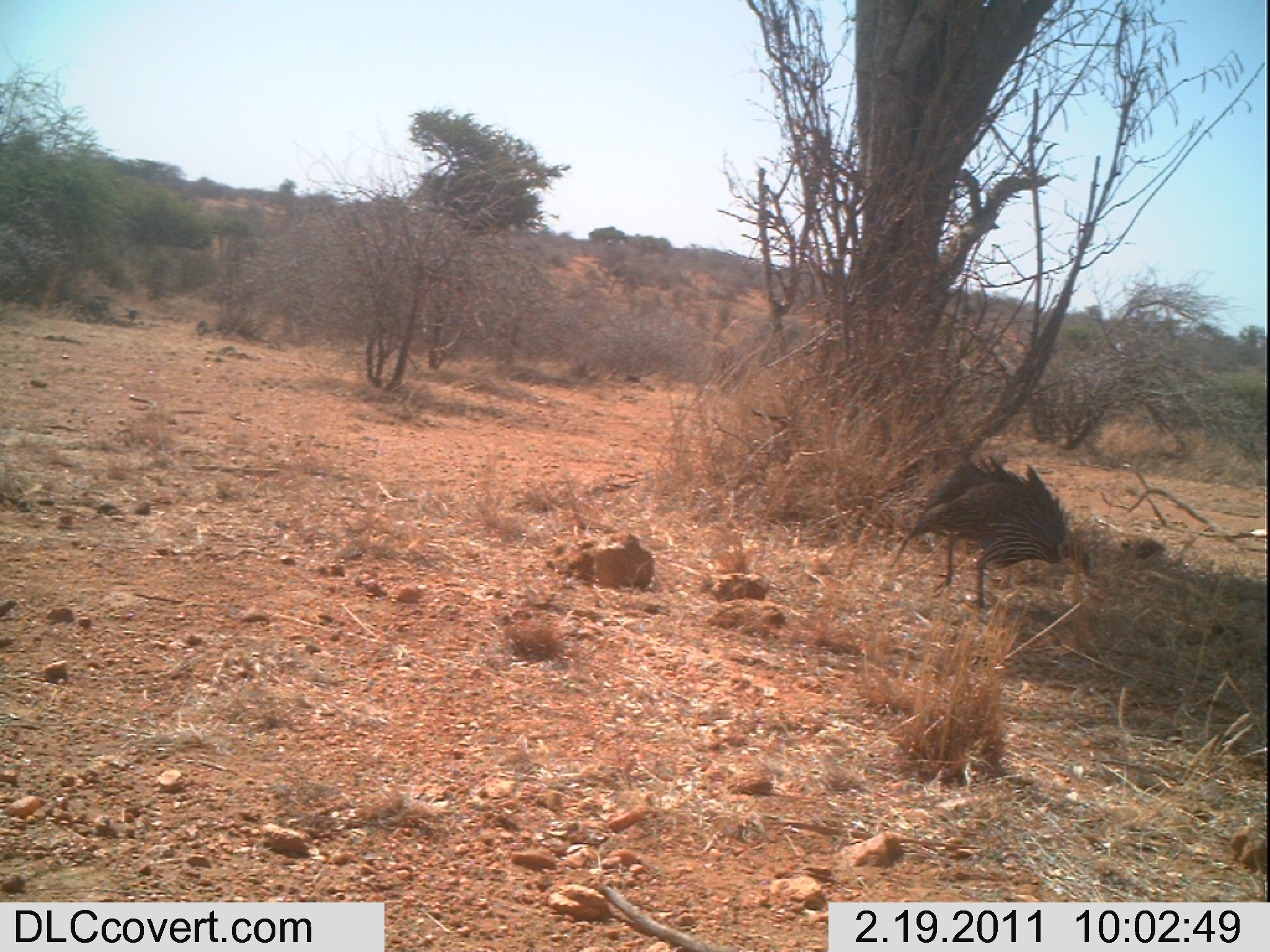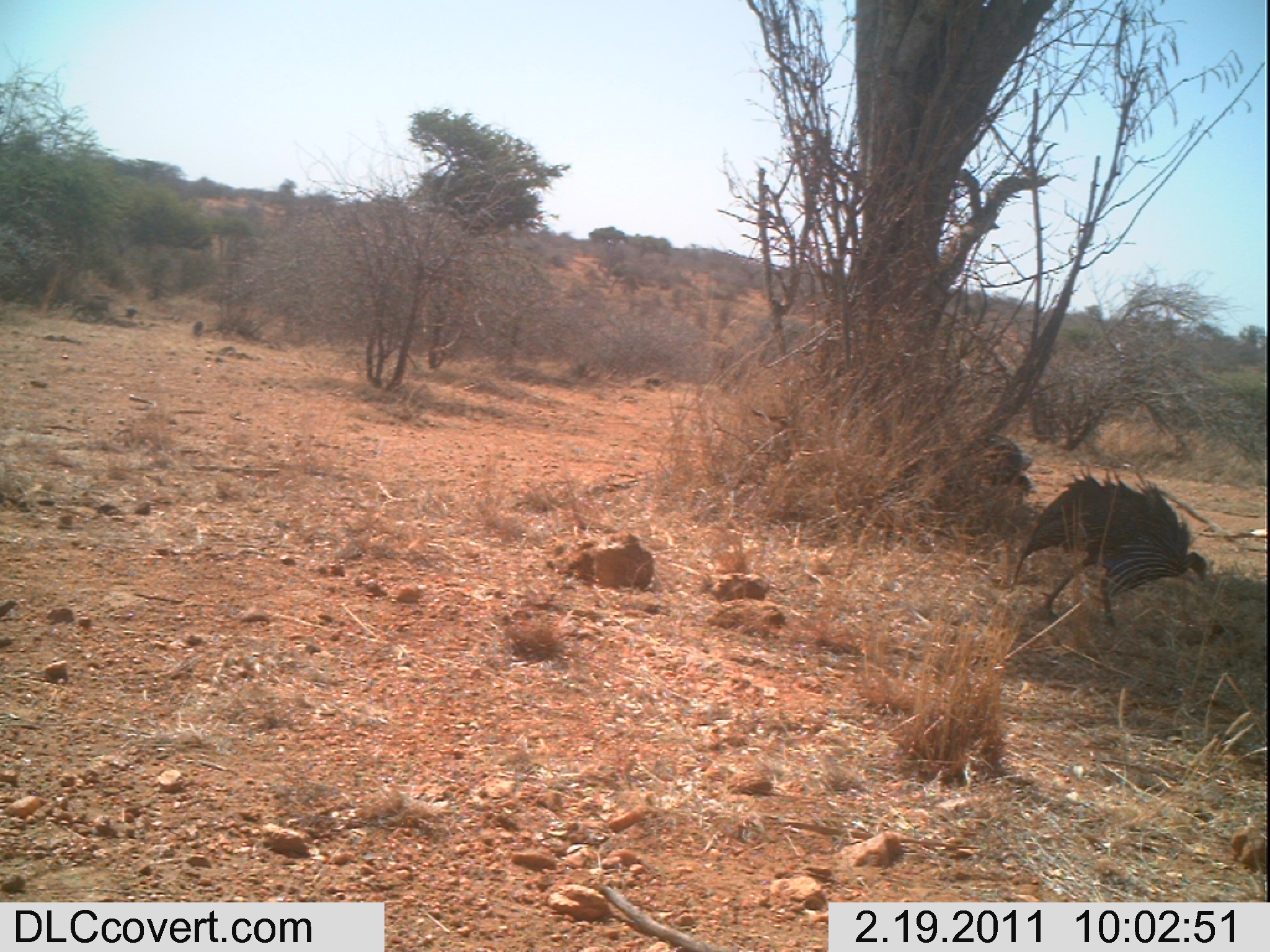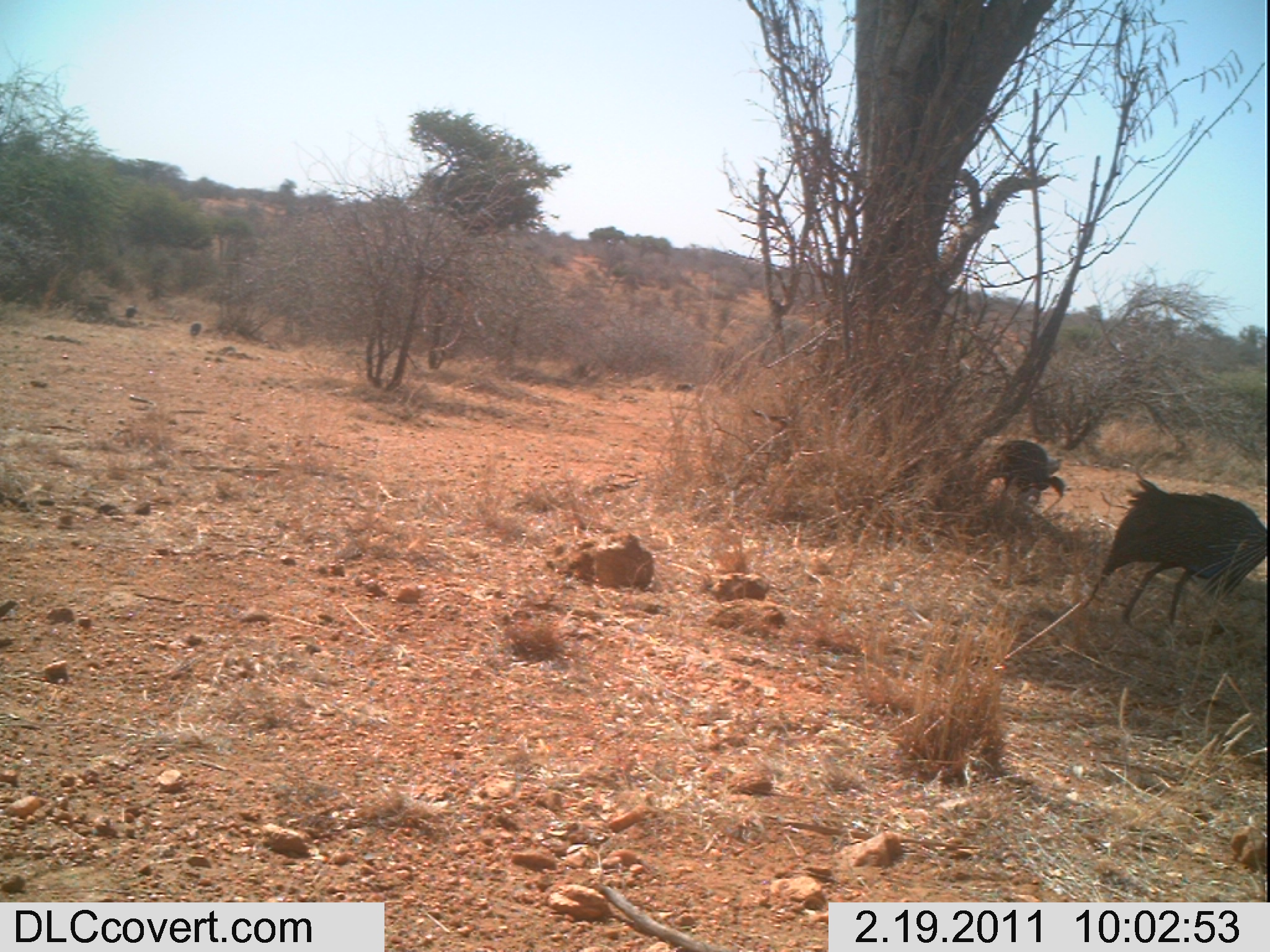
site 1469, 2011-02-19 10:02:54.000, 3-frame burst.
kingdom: Animalia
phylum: Chordata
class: Aves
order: Galliformes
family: Numididae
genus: Acryllium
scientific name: Acryllium vulturinum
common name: vulturine guineafowl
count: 1